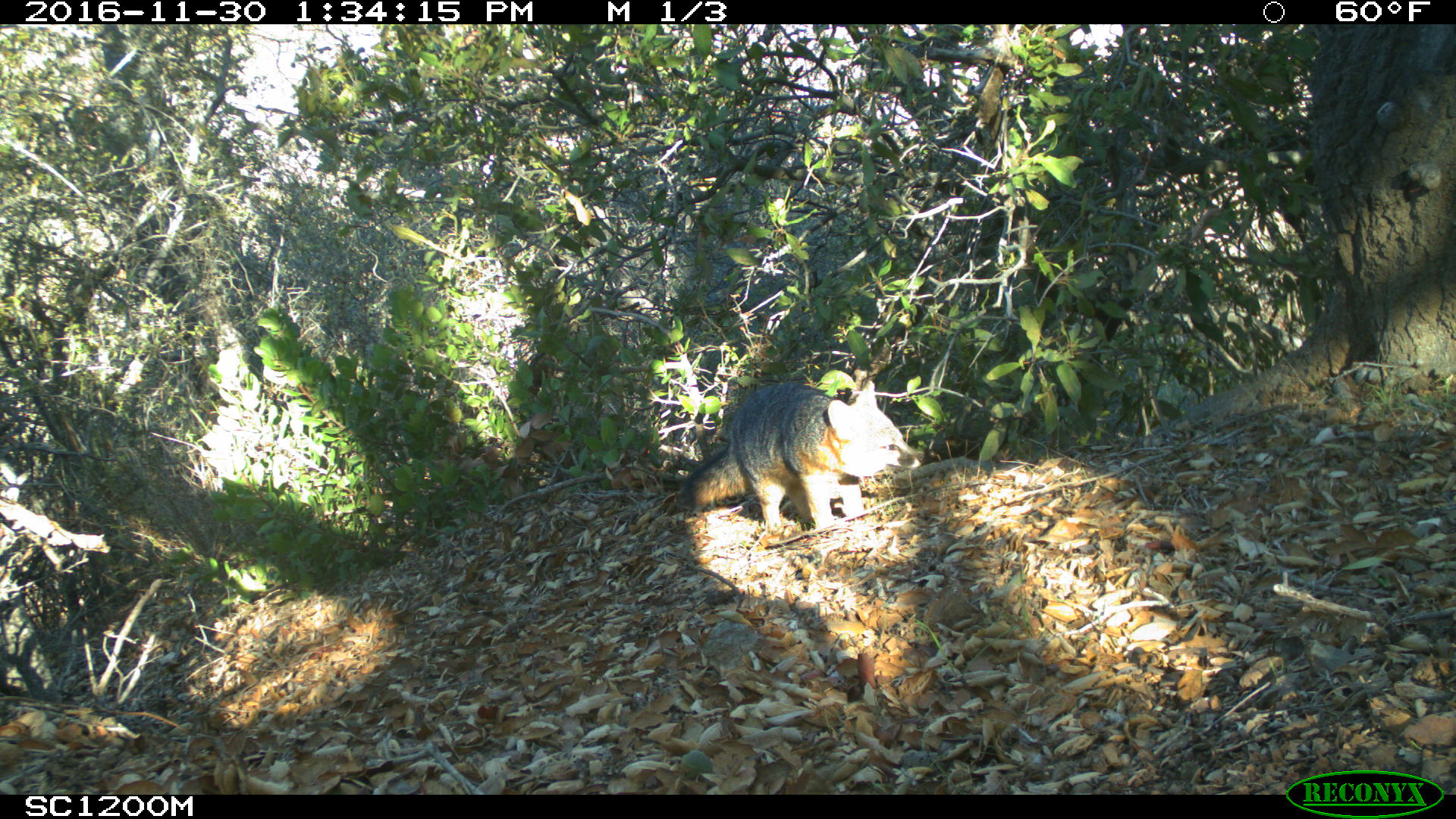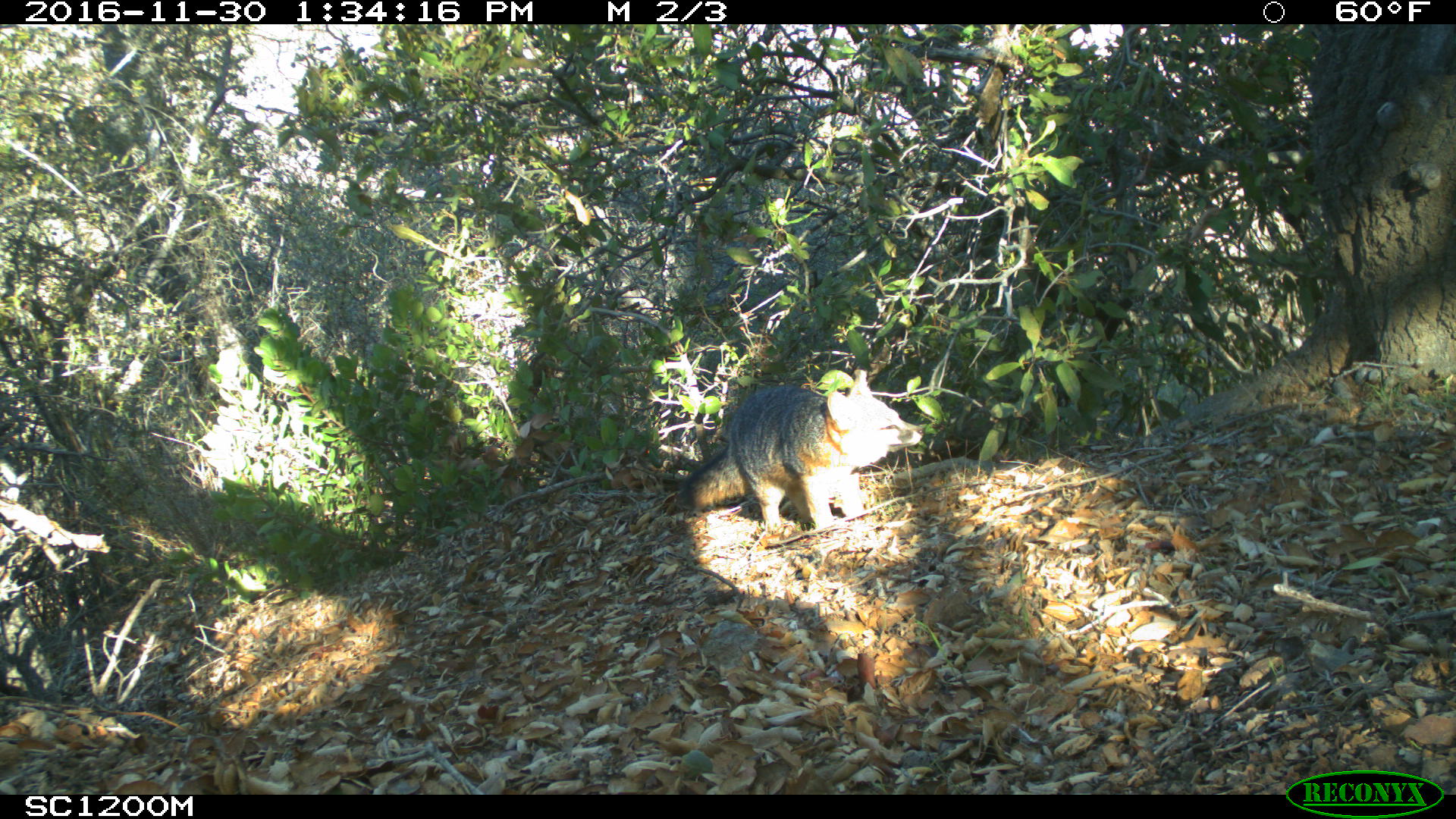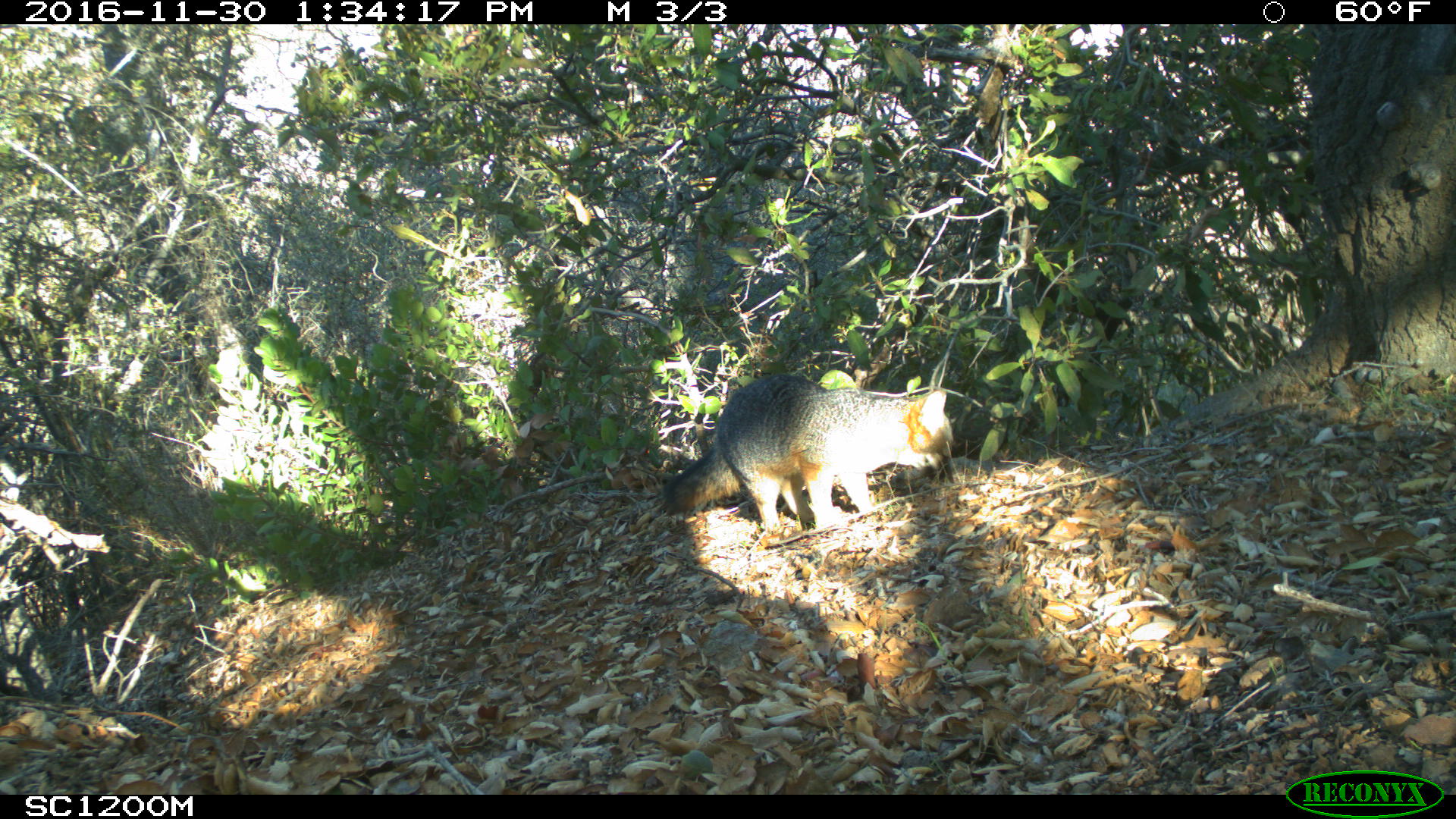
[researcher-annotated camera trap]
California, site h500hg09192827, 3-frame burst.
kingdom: Animalia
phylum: Chordata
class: Mammalia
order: Carnivora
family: Canidae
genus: Urocyon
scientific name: Urocyon littoralis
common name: island fox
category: fox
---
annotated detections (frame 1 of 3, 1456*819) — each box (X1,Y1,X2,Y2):
fox: (677,381,922,533)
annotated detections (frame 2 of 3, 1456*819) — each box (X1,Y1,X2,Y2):
fox: (673,362,924,535)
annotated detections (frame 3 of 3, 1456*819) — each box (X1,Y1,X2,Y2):
fox: (655,373,959,538)